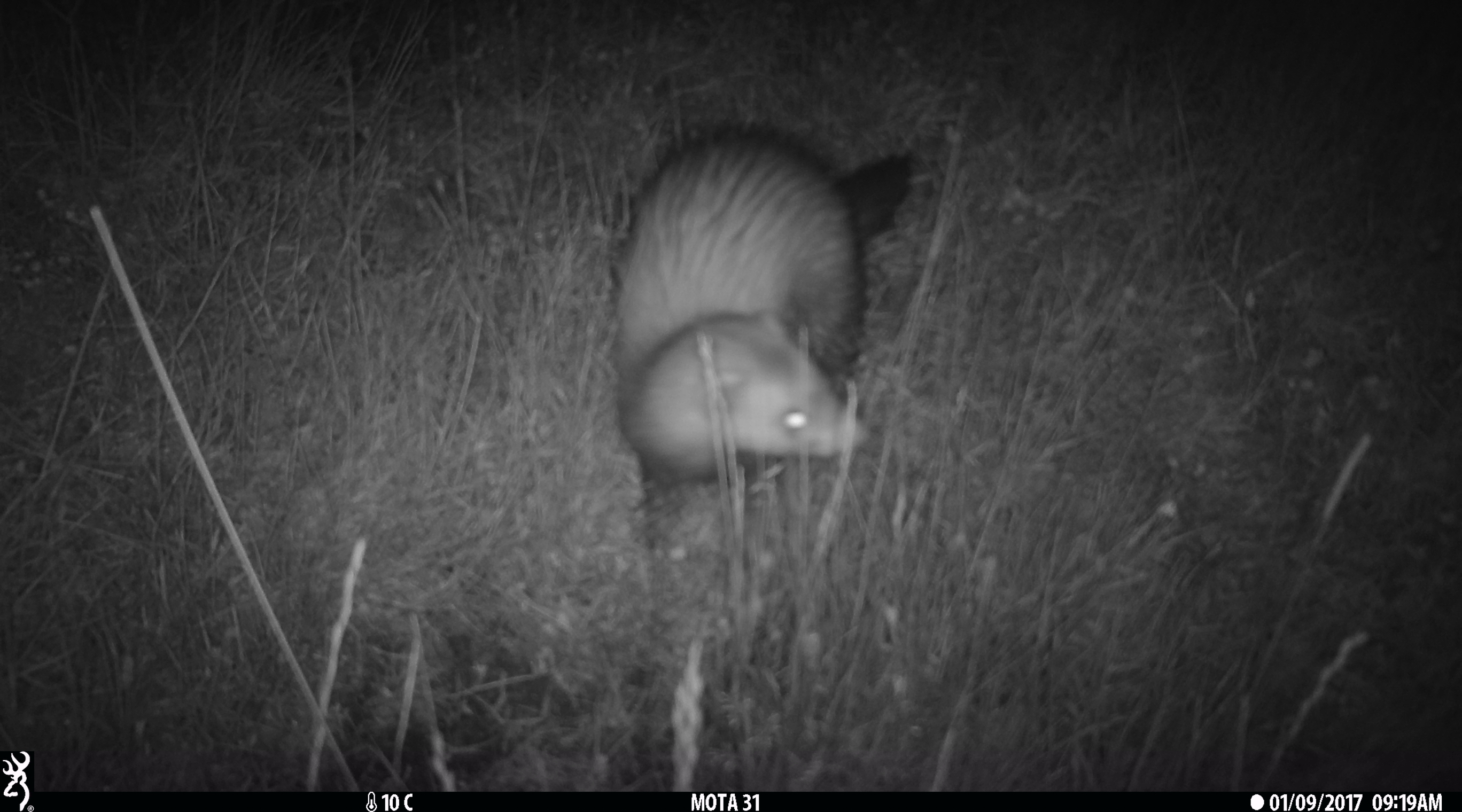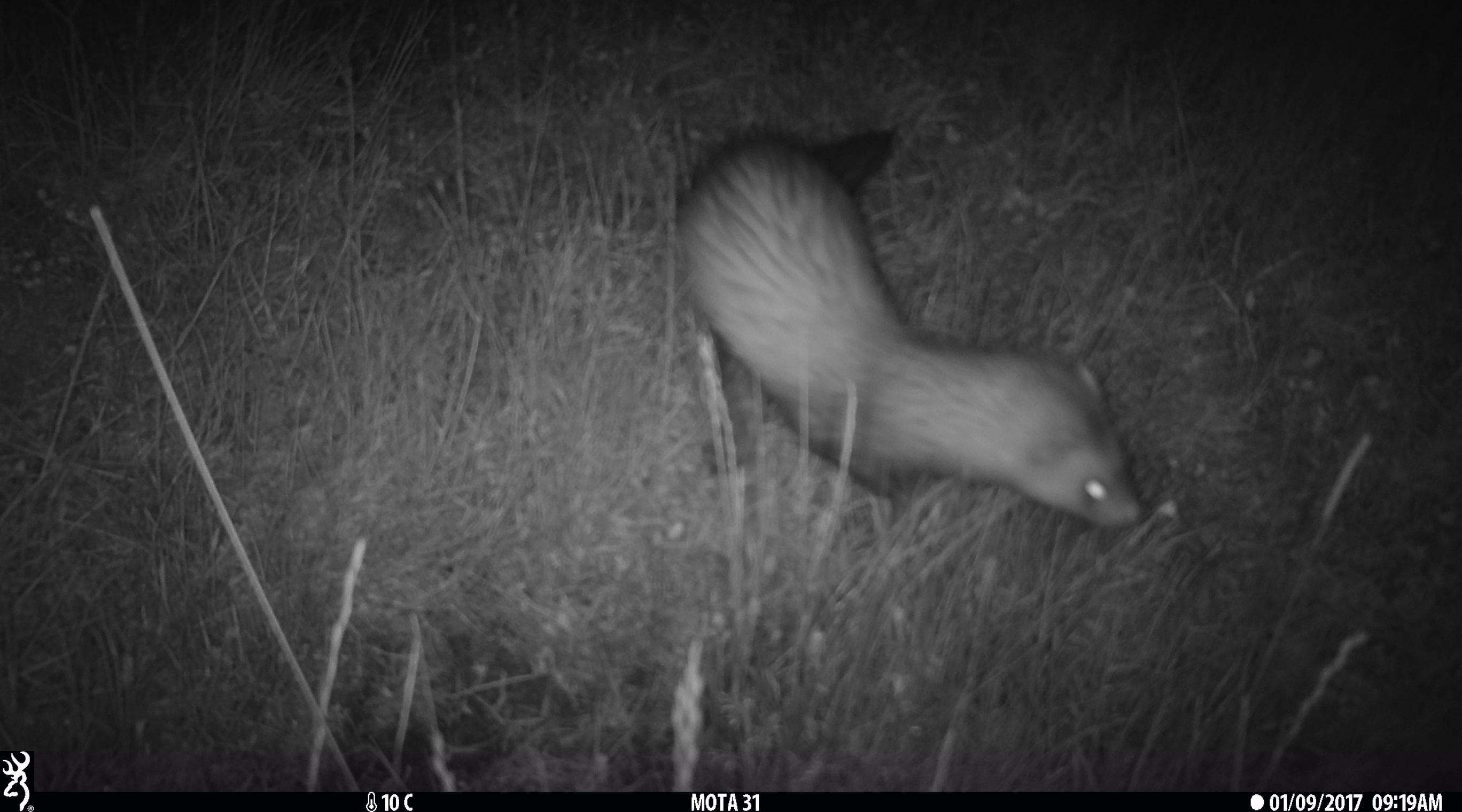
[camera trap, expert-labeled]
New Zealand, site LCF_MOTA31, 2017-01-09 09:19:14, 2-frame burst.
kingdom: Animalia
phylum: Chordata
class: Mammalia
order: Carnivora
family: Mustelidae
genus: Mustela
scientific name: Mustela furo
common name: ferret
Ferret (Mustela furo).